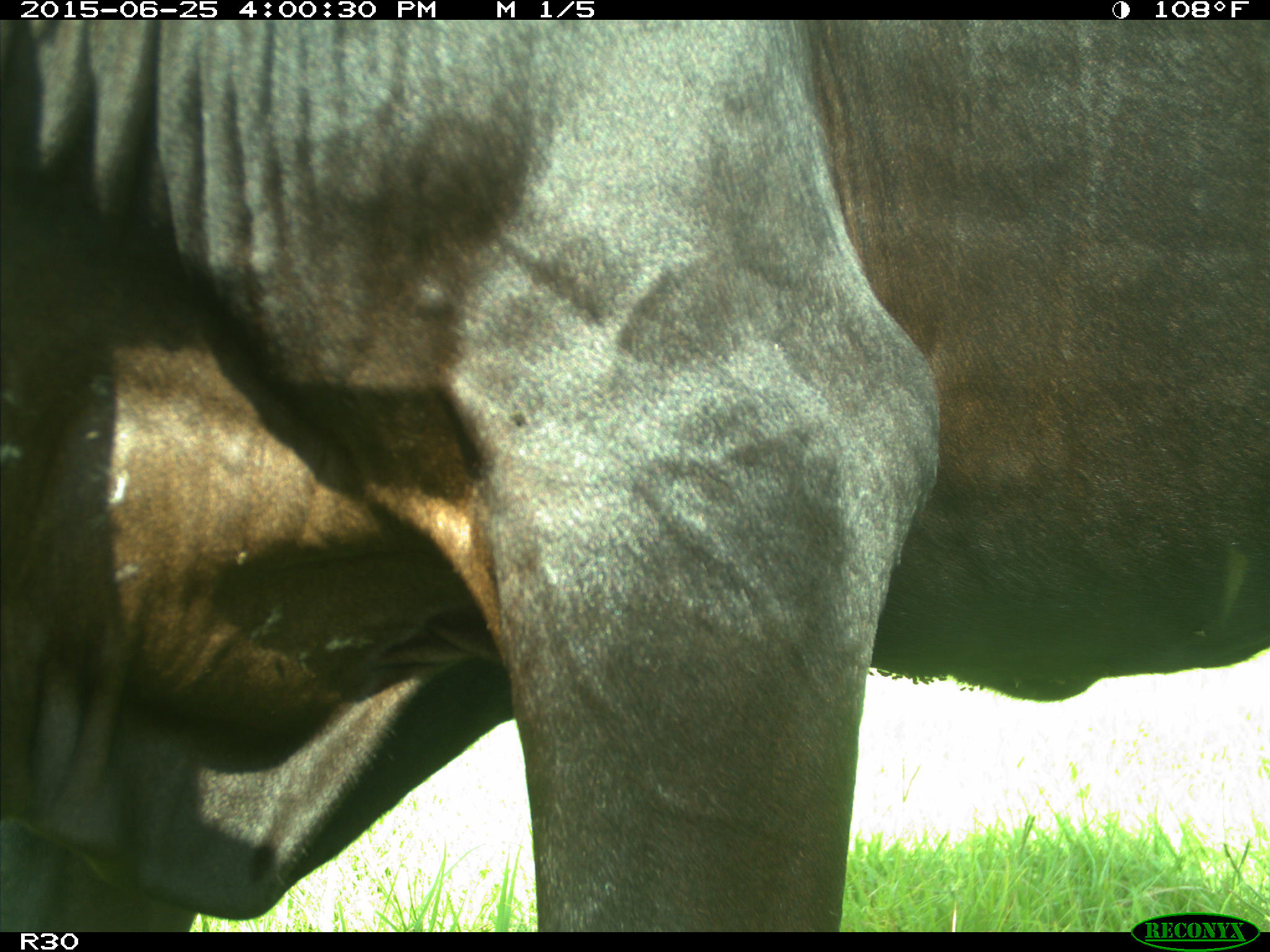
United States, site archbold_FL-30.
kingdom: Animalia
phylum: Chordata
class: Mammalia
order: Artiodactyla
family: Bovidae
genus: Bos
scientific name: Bos taurus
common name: domestic cow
Bos taurus (domestic cow).